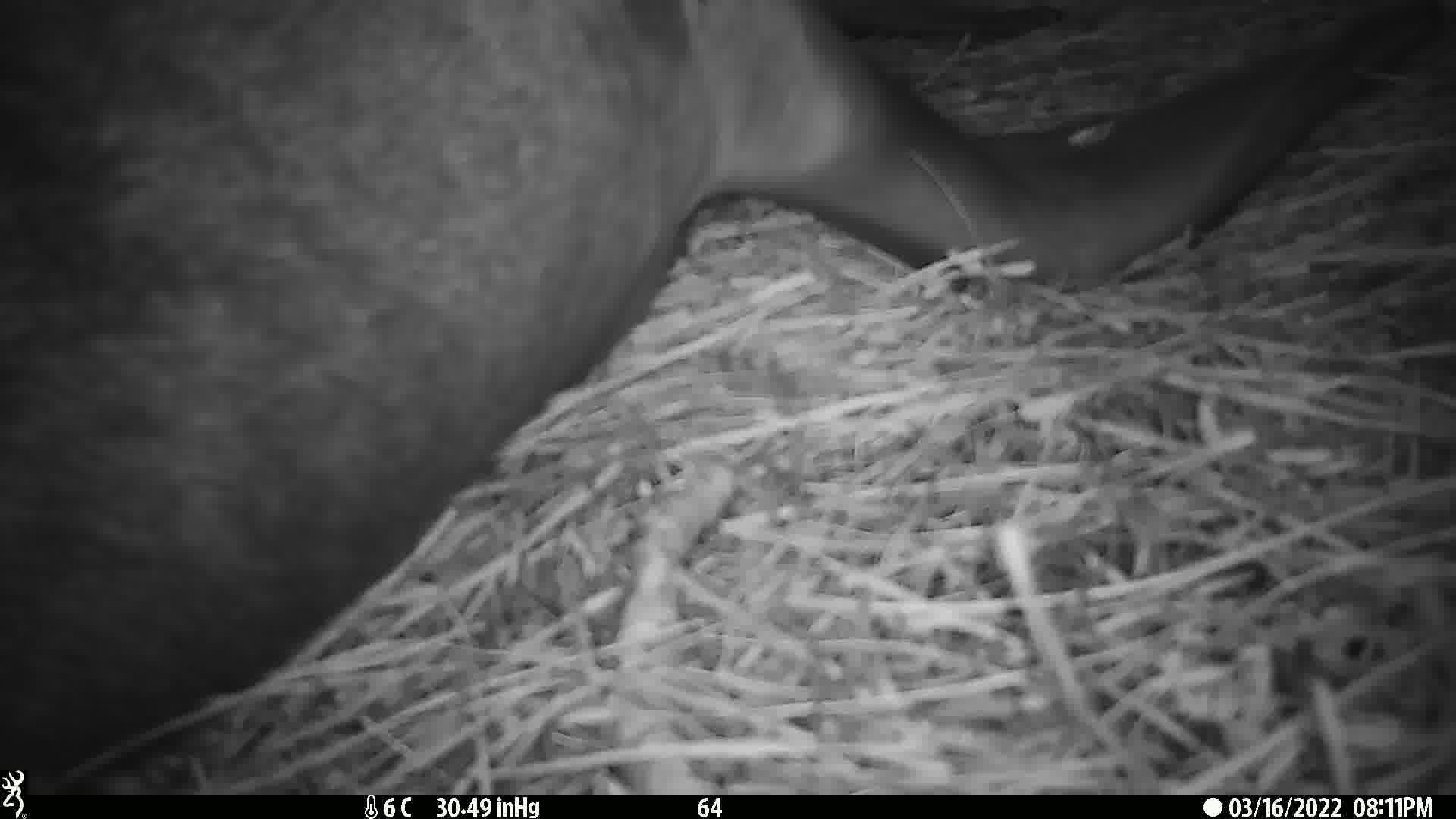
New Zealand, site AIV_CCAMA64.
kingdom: Animalia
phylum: Chordata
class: Mammalia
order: Carnivora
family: Otariidae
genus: Phocarctos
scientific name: Phocarctos hookeri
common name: new zealand sea lion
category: sealion